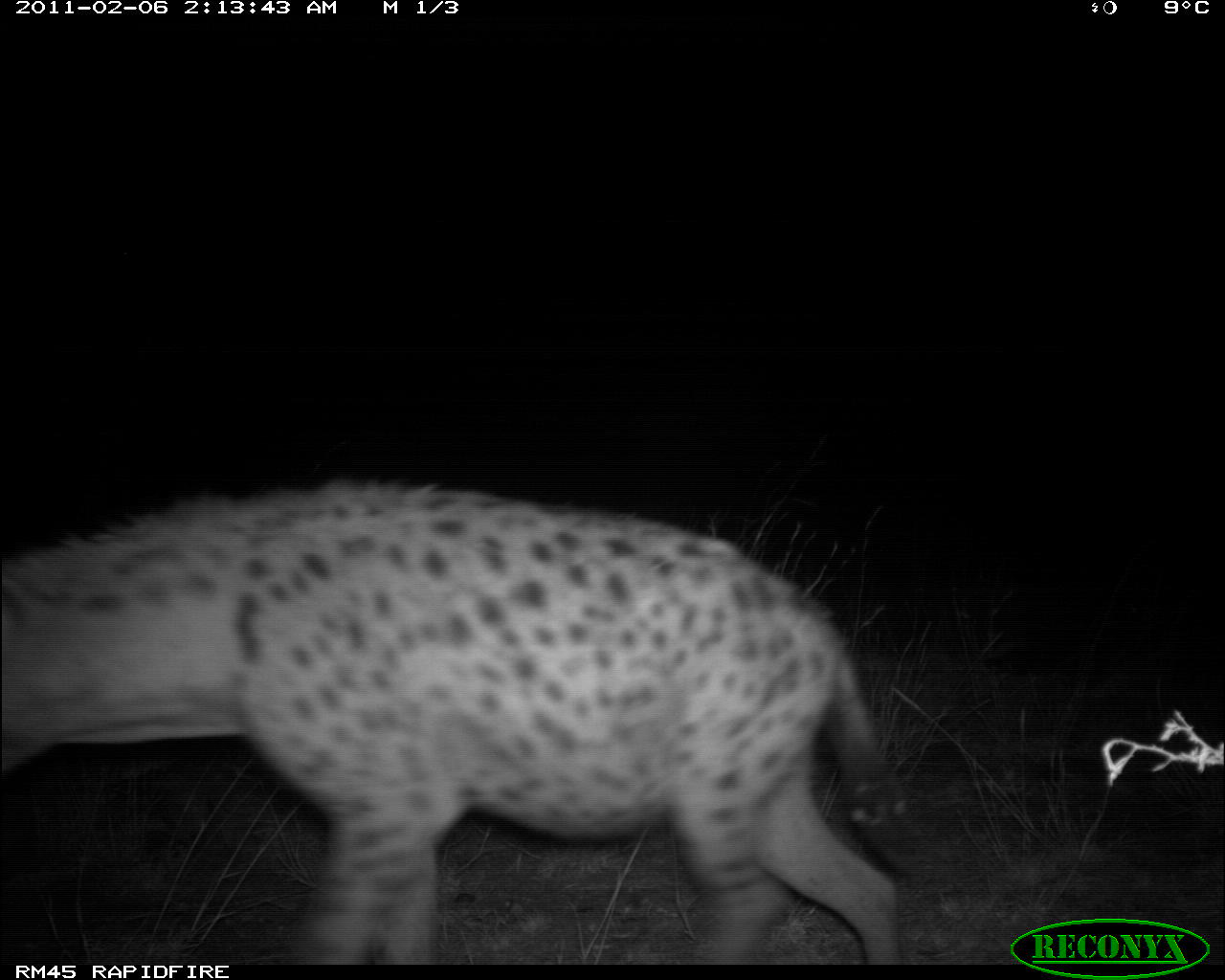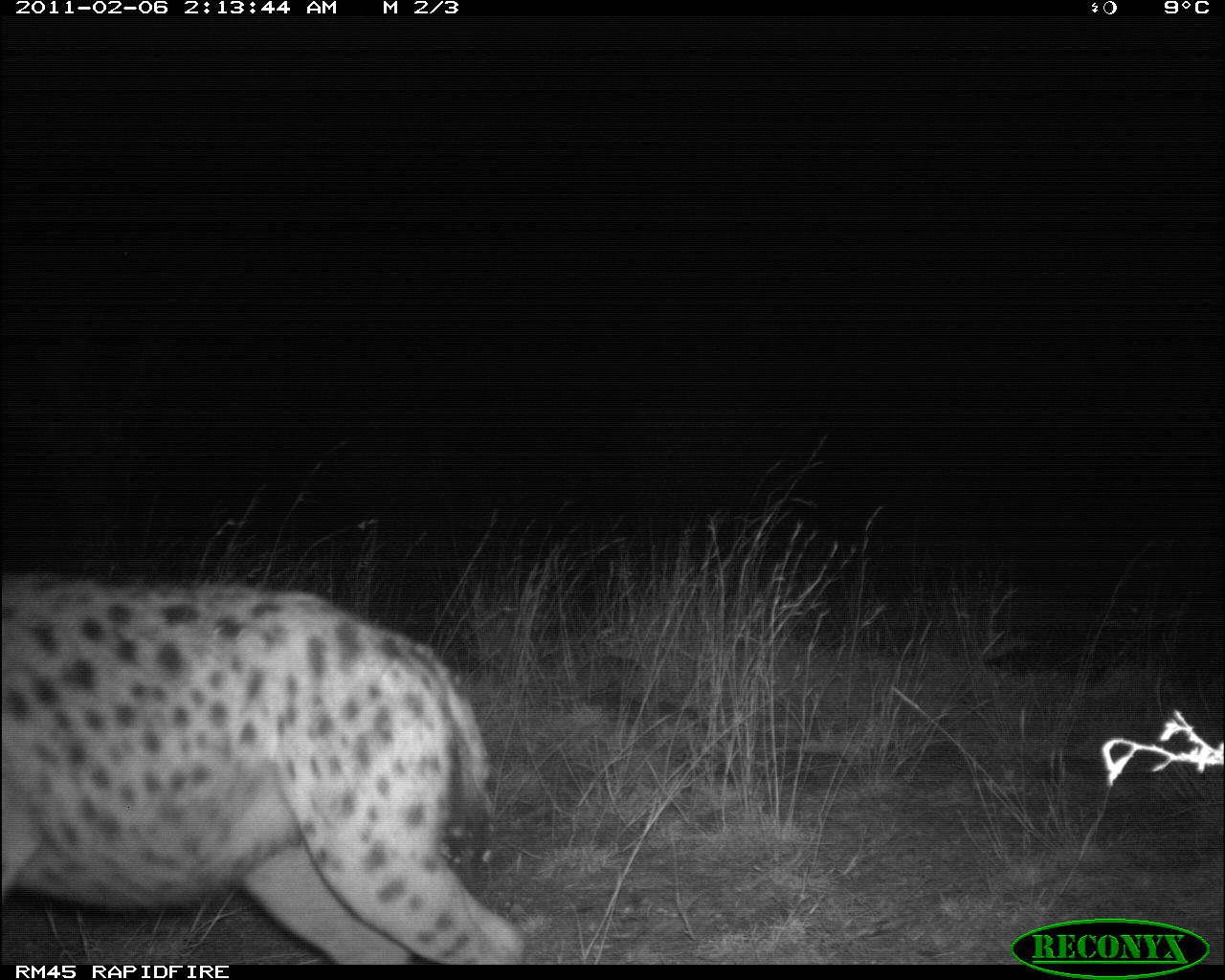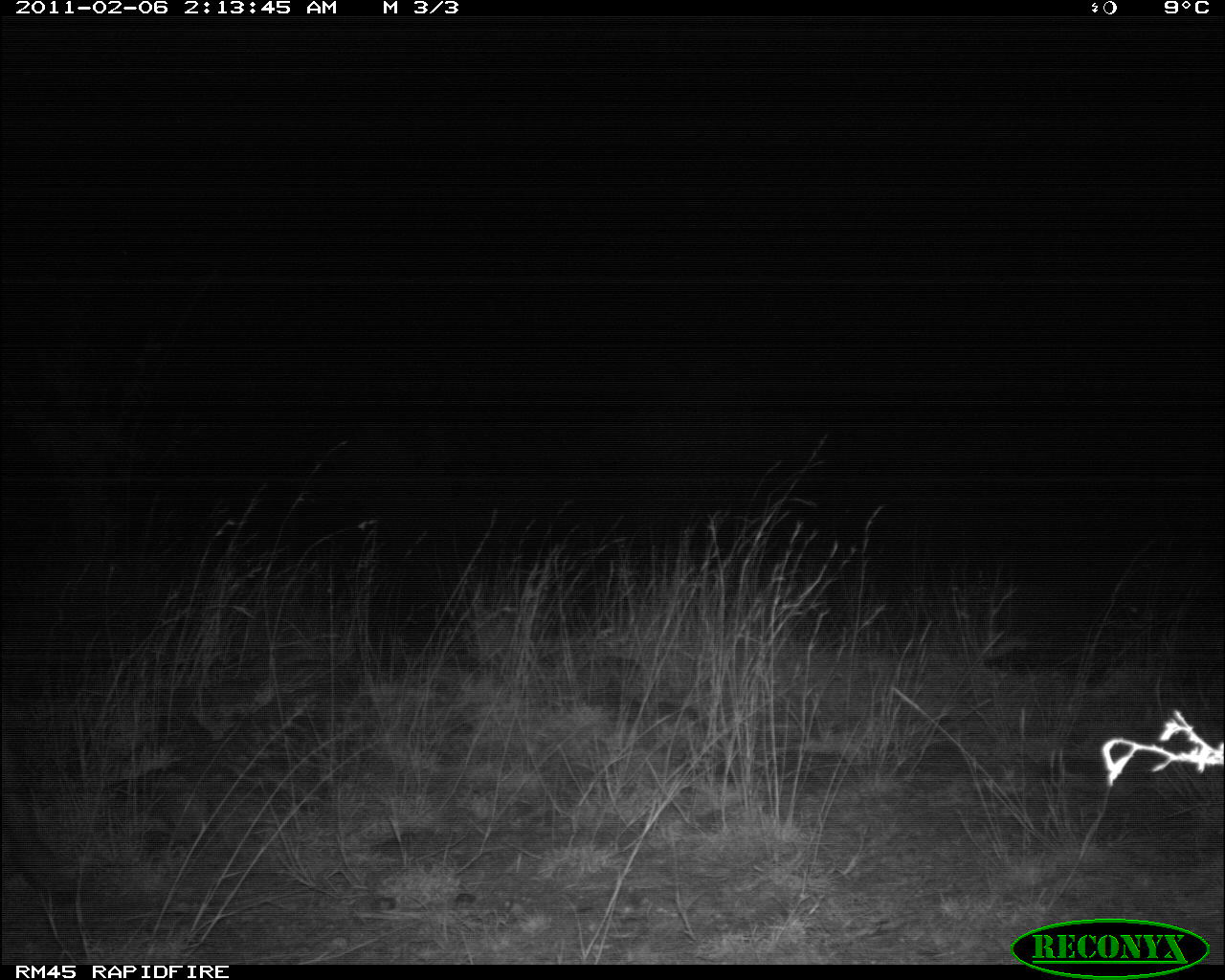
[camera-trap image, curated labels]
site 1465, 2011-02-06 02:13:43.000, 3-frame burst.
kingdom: Animalia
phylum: Chordata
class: Mammalia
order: Carnivora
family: Hyaenidae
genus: Crocuta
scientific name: Crocuta crocuta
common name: spotted hyena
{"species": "Crocuta crocuta (spotted hyena)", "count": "1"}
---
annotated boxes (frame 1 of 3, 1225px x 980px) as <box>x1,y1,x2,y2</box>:
crocuta crocuta: <box>4,475,916,963</box>